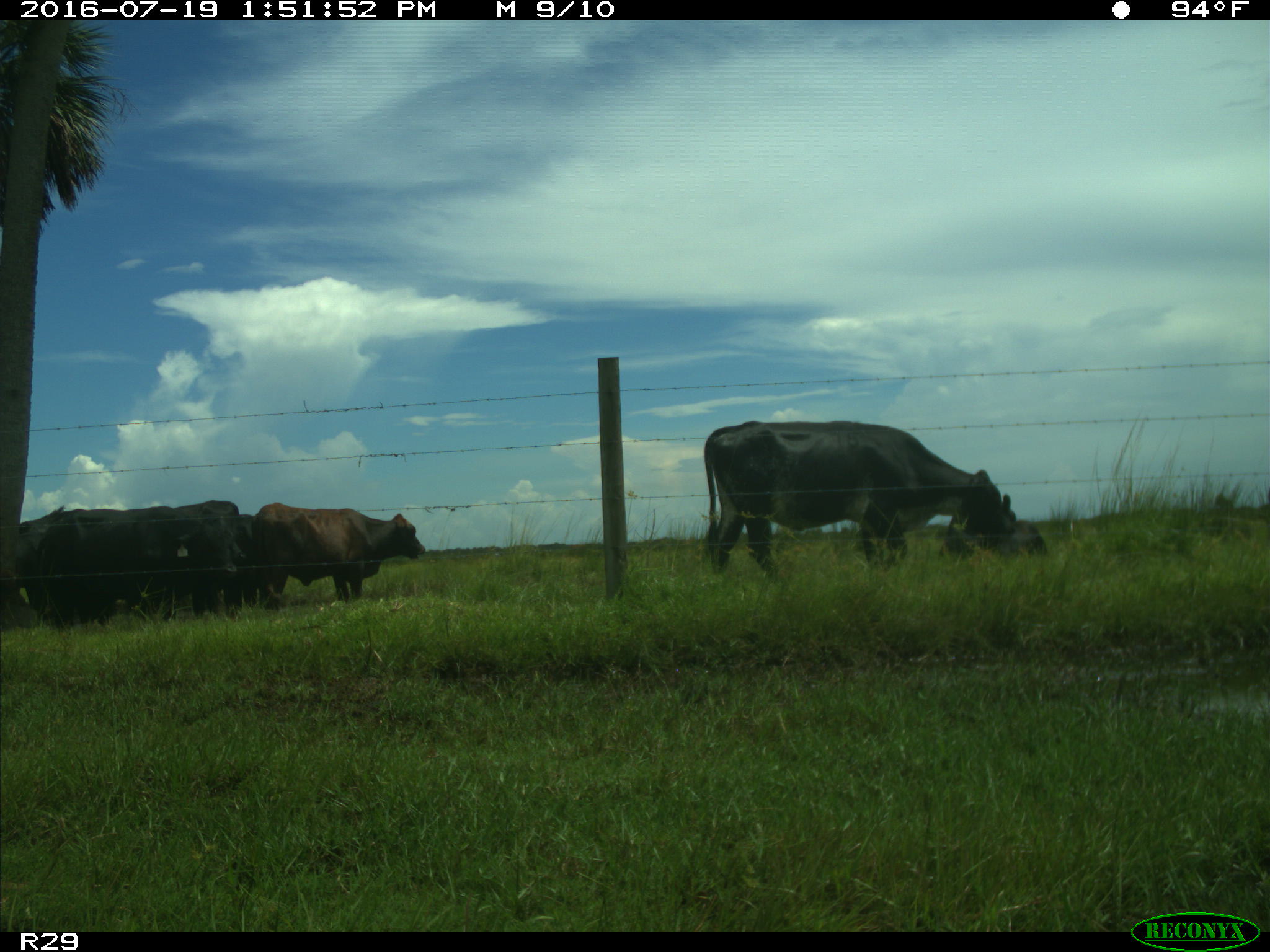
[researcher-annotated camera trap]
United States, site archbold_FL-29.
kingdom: Animalia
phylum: Chordata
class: Mammalia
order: Artiodactyla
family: Bovidae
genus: Bos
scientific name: Bos taurus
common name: domestic cow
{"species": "Bos taurus (domestic cow)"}